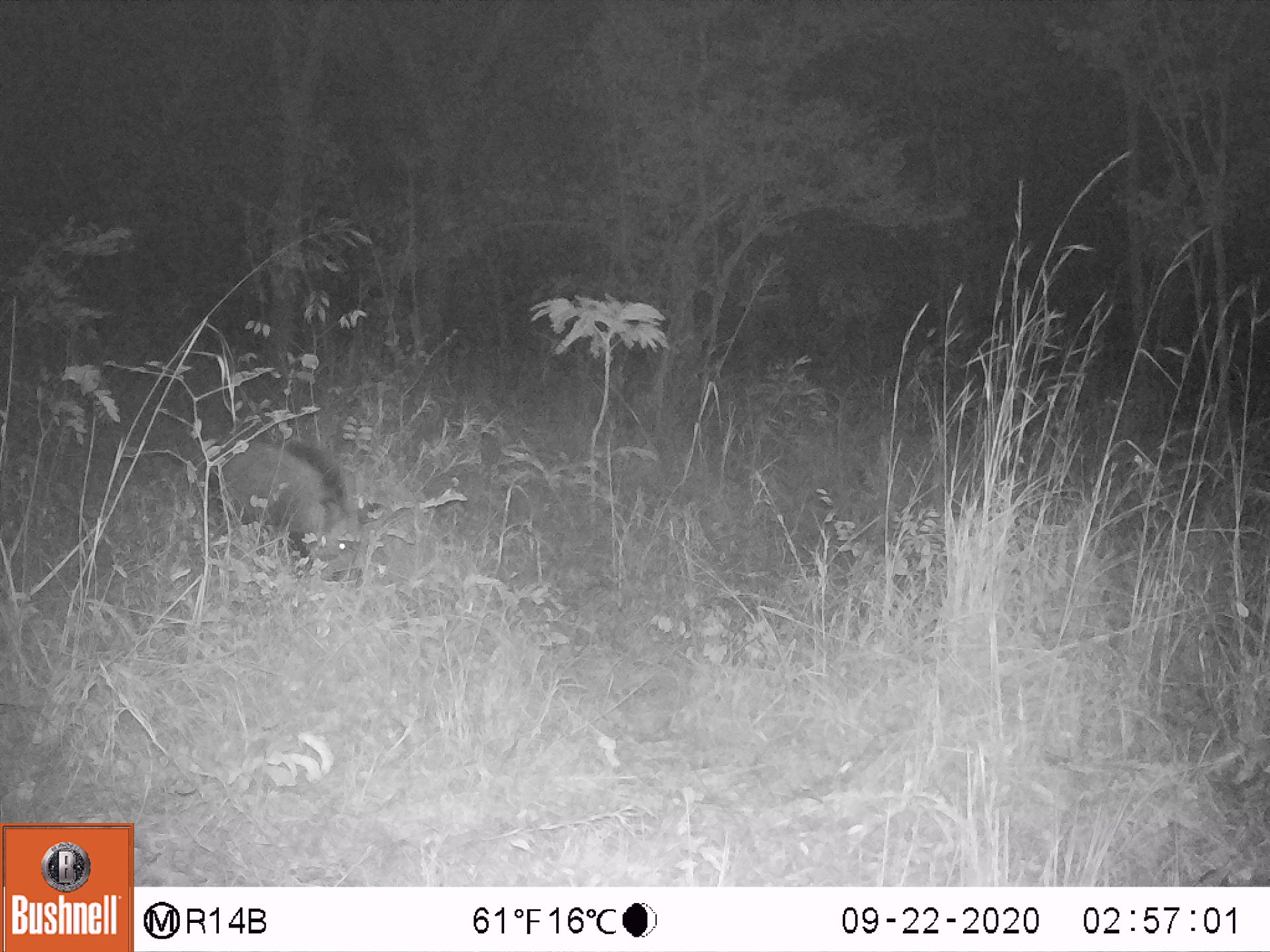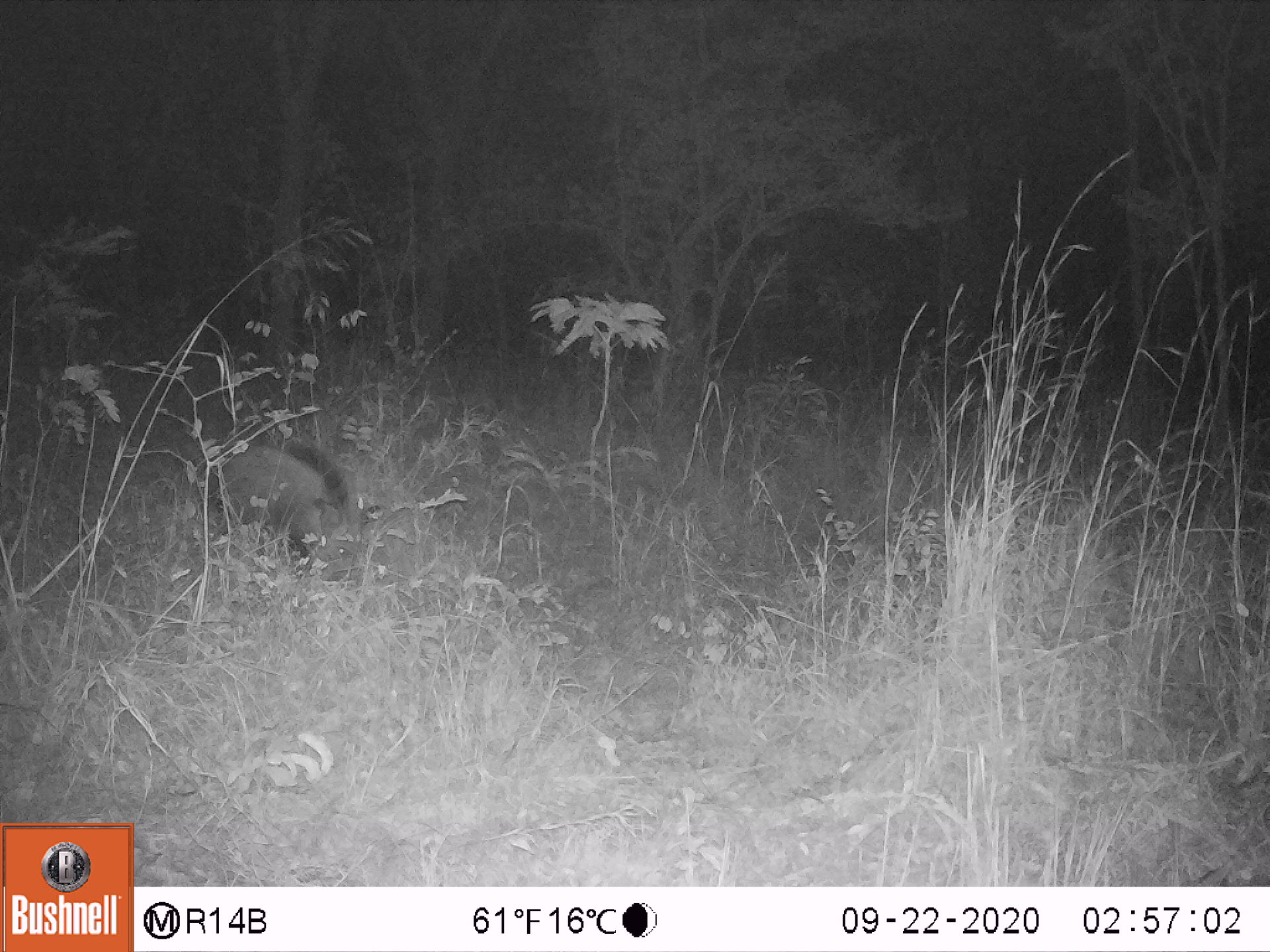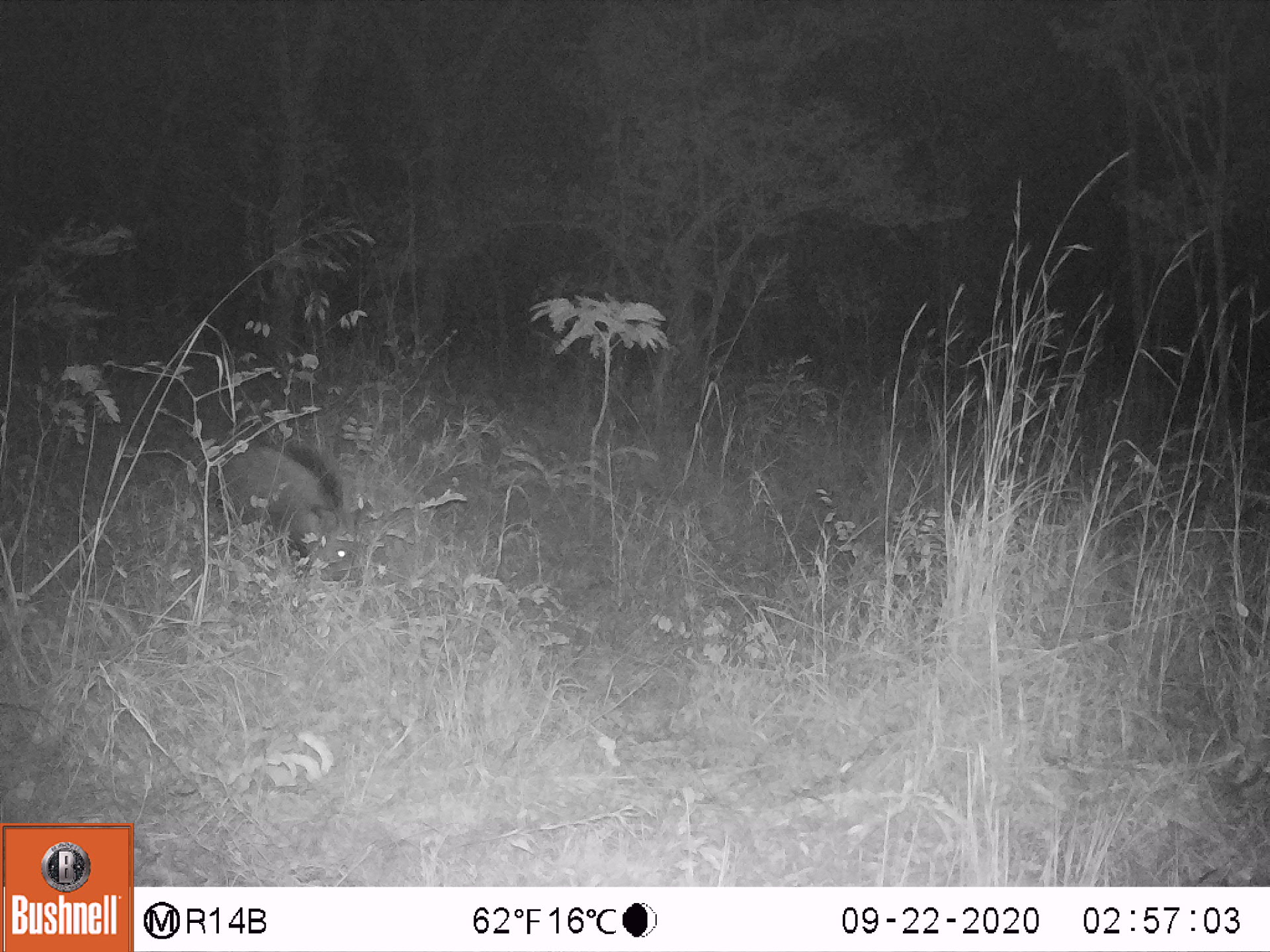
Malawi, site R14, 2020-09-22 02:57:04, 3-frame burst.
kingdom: Animalia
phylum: Chordata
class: Mammalia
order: Artiodactyla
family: Suidae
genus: Potamochoerus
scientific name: Potamochoerus larvatus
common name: bushpig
Bushpig (Potamochoerus larvatus), count 1.